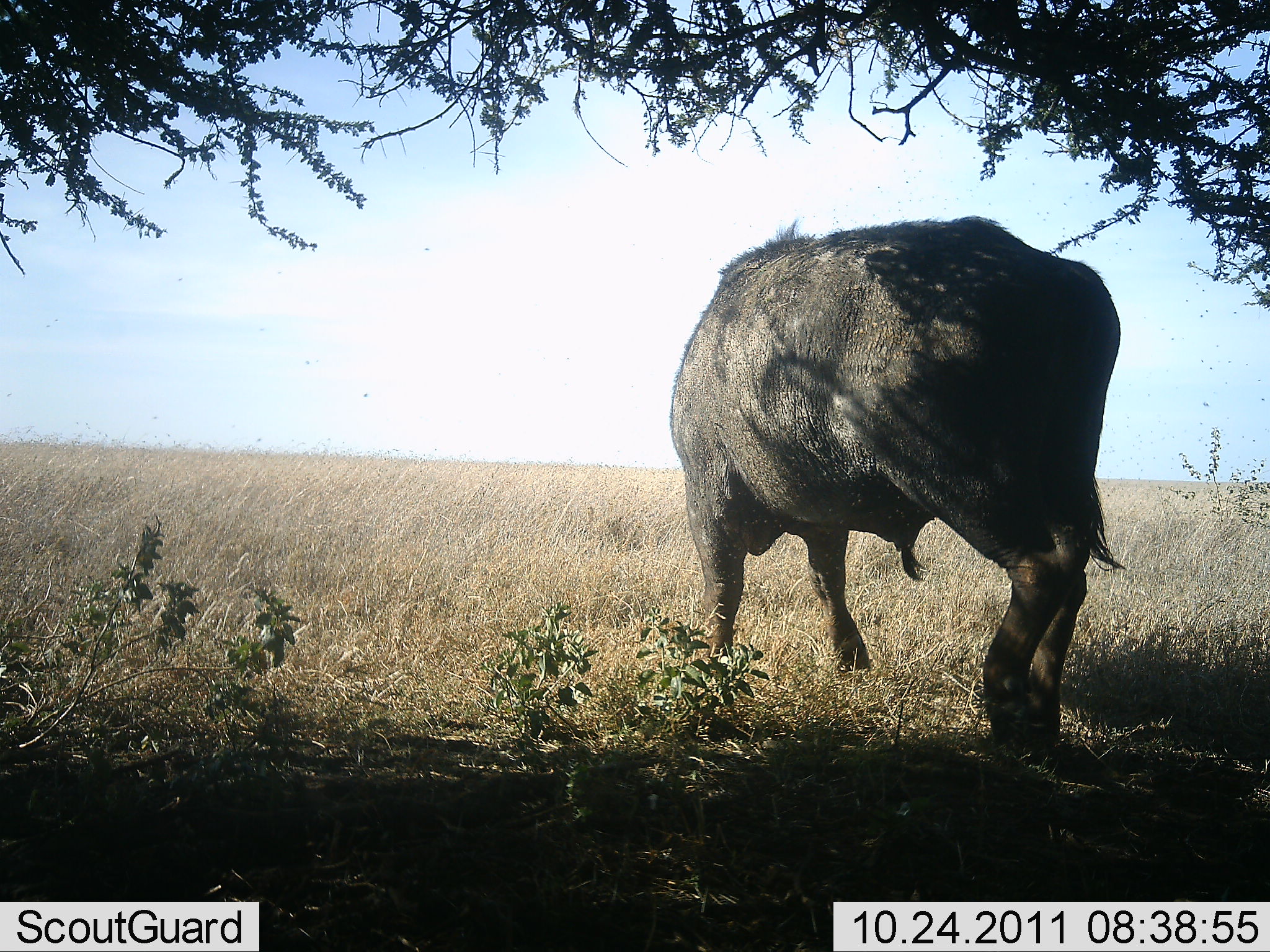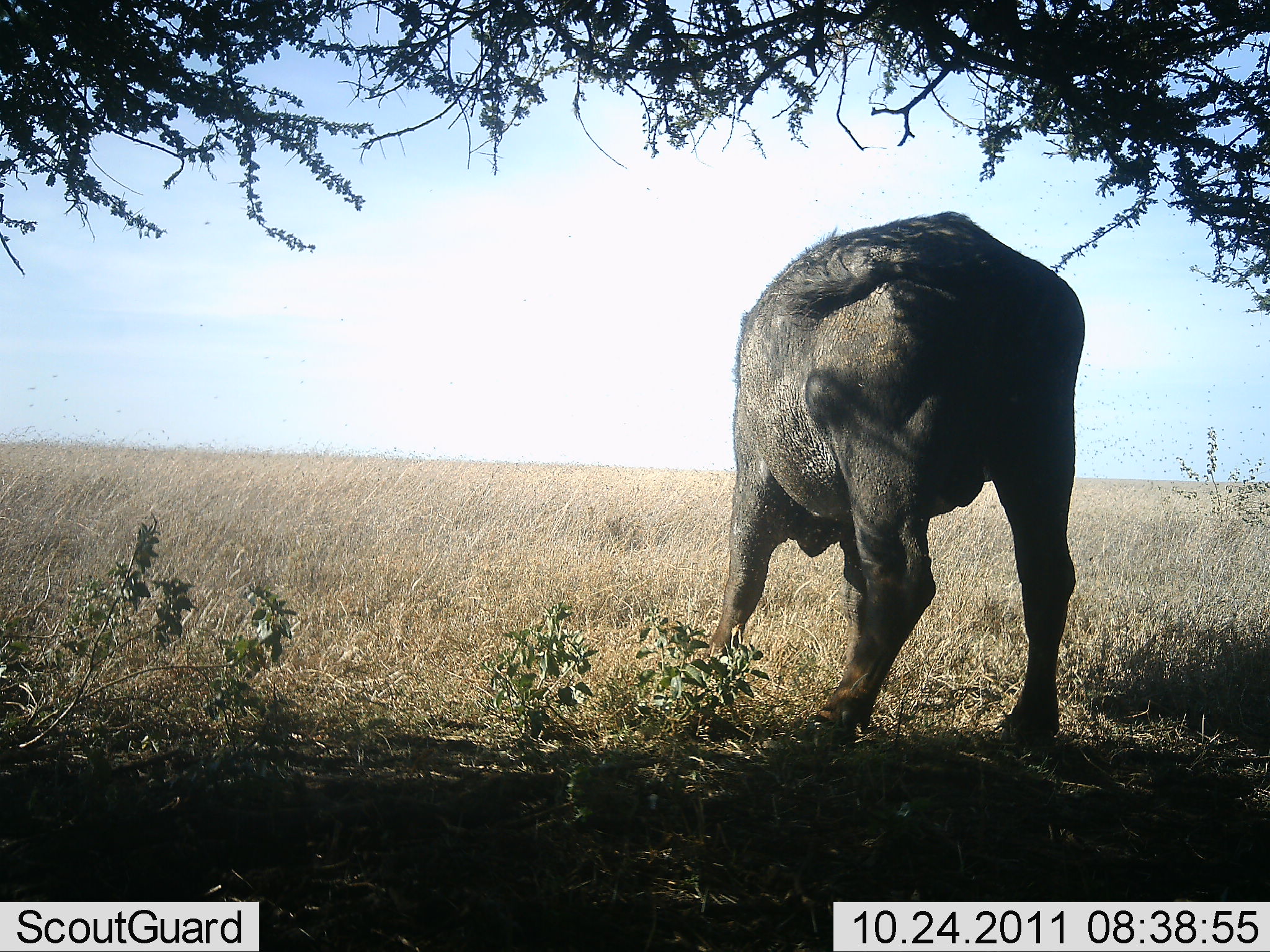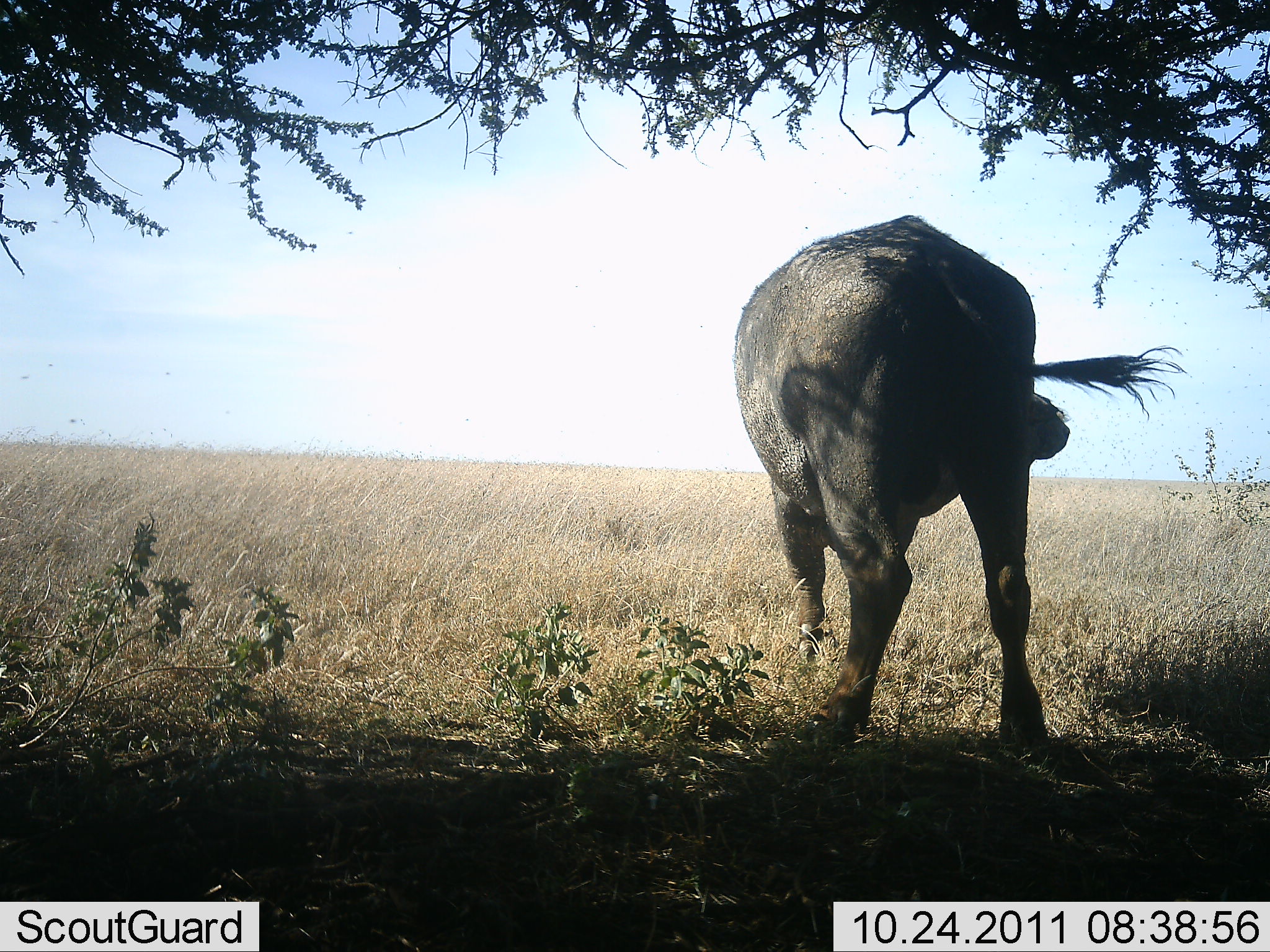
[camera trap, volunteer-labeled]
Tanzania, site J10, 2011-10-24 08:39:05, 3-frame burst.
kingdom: Animalia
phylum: Chordata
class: Mammalia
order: Artiodactyla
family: Bovidae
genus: Syncerus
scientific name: Syncerus caffer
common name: cape buffalo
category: buffalo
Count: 1.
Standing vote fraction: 86%.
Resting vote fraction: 0%.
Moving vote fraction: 14%.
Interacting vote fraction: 7%.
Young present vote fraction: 0%.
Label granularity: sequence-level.